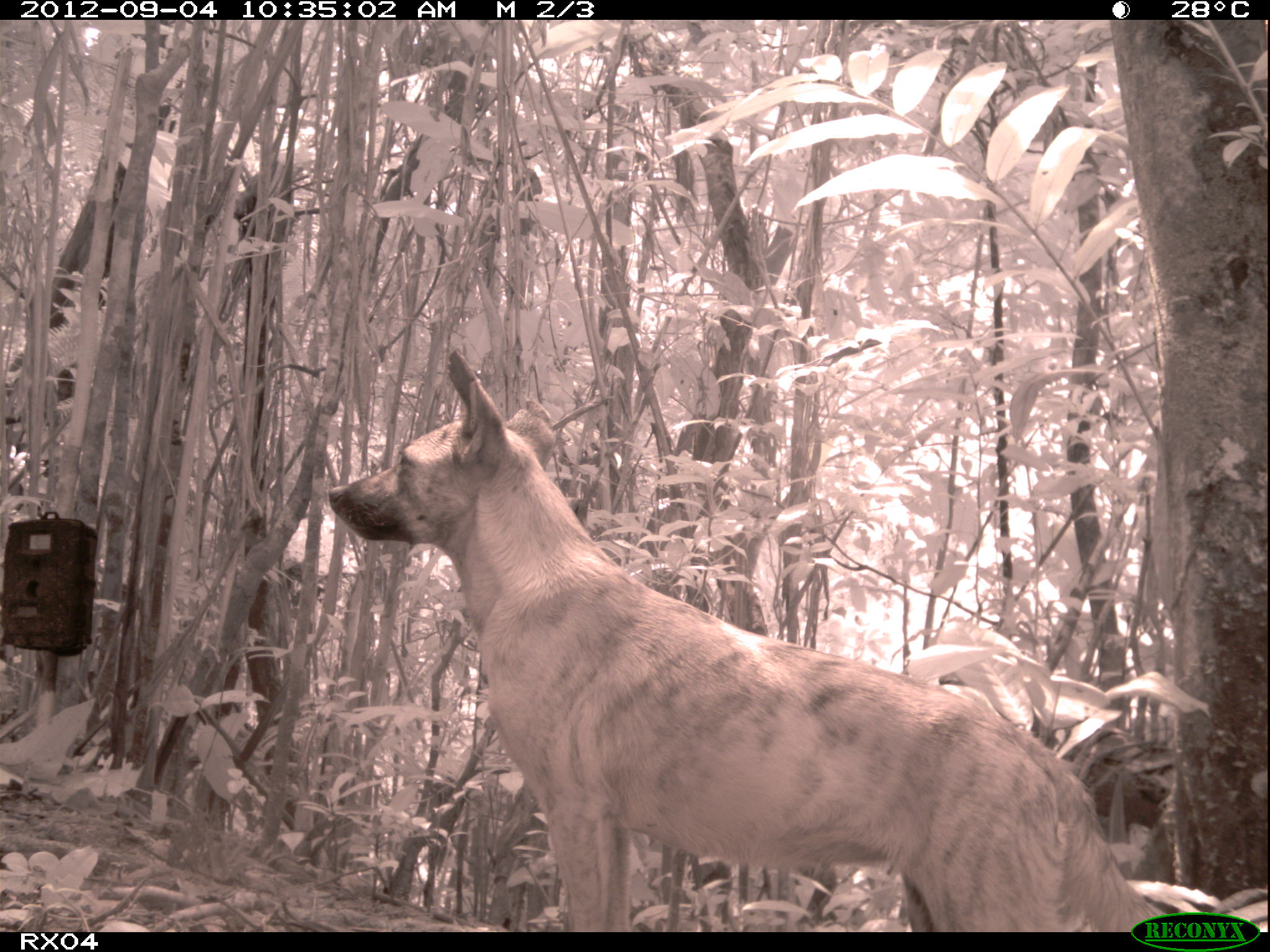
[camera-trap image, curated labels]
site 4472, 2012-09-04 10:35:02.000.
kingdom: Animalia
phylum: Chordata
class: Mammalia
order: Carnivora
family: Canidae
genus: Canis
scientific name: Canis familiaris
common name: domestic dog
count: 1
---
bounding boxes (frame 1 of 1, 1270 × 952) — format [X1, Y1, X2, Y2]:
canis familiaris: [322, 345, 1172, 927]